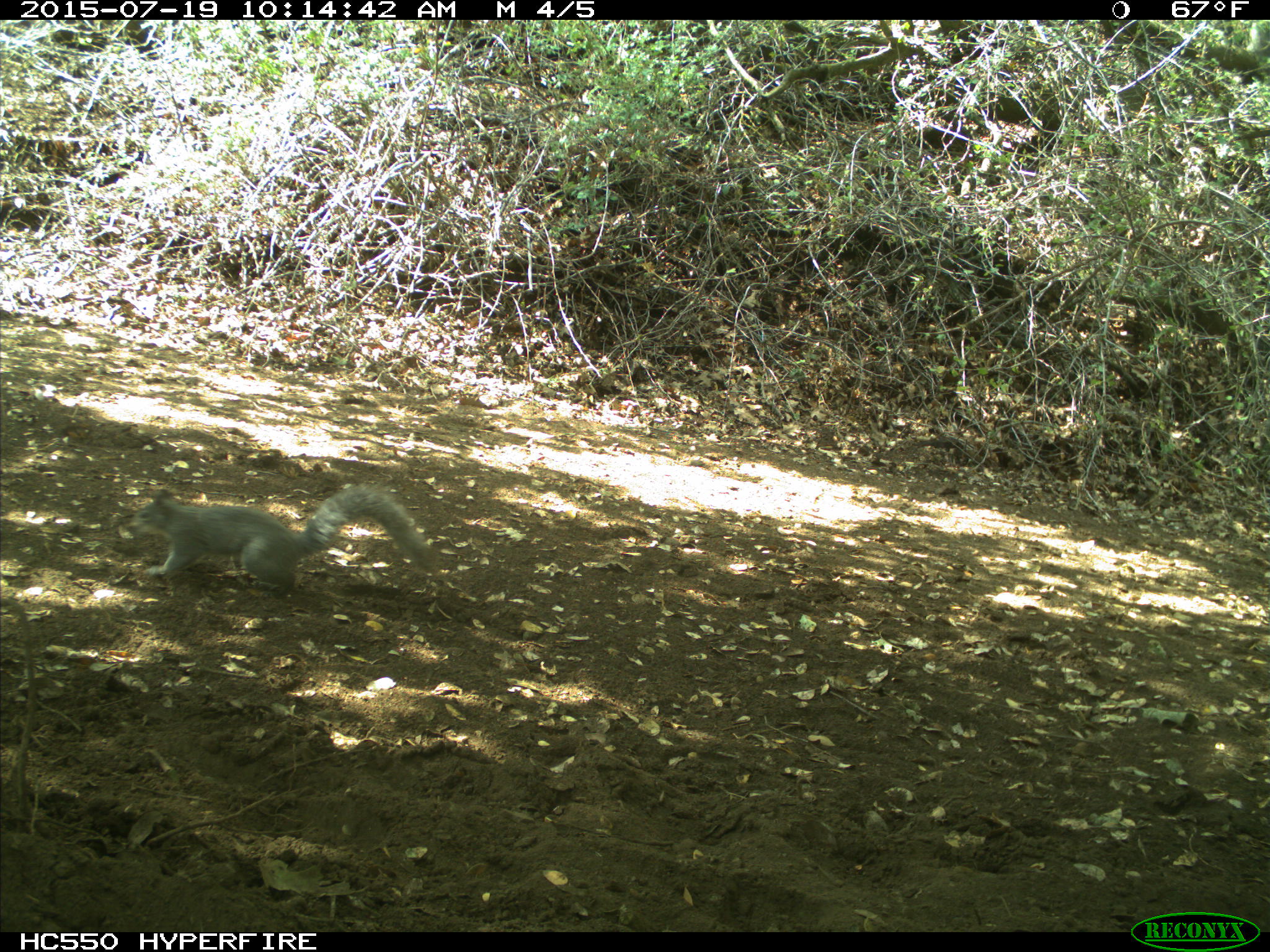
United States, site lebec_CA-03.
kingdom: Animalia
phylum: Chordata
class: Mammalia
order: Rodentia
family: Sciuridae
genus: Sciurus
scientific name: Sciurus carolinensis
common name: eastern gray squirrel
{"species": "Sciurus carolinensis (eastern gray squirrel)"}